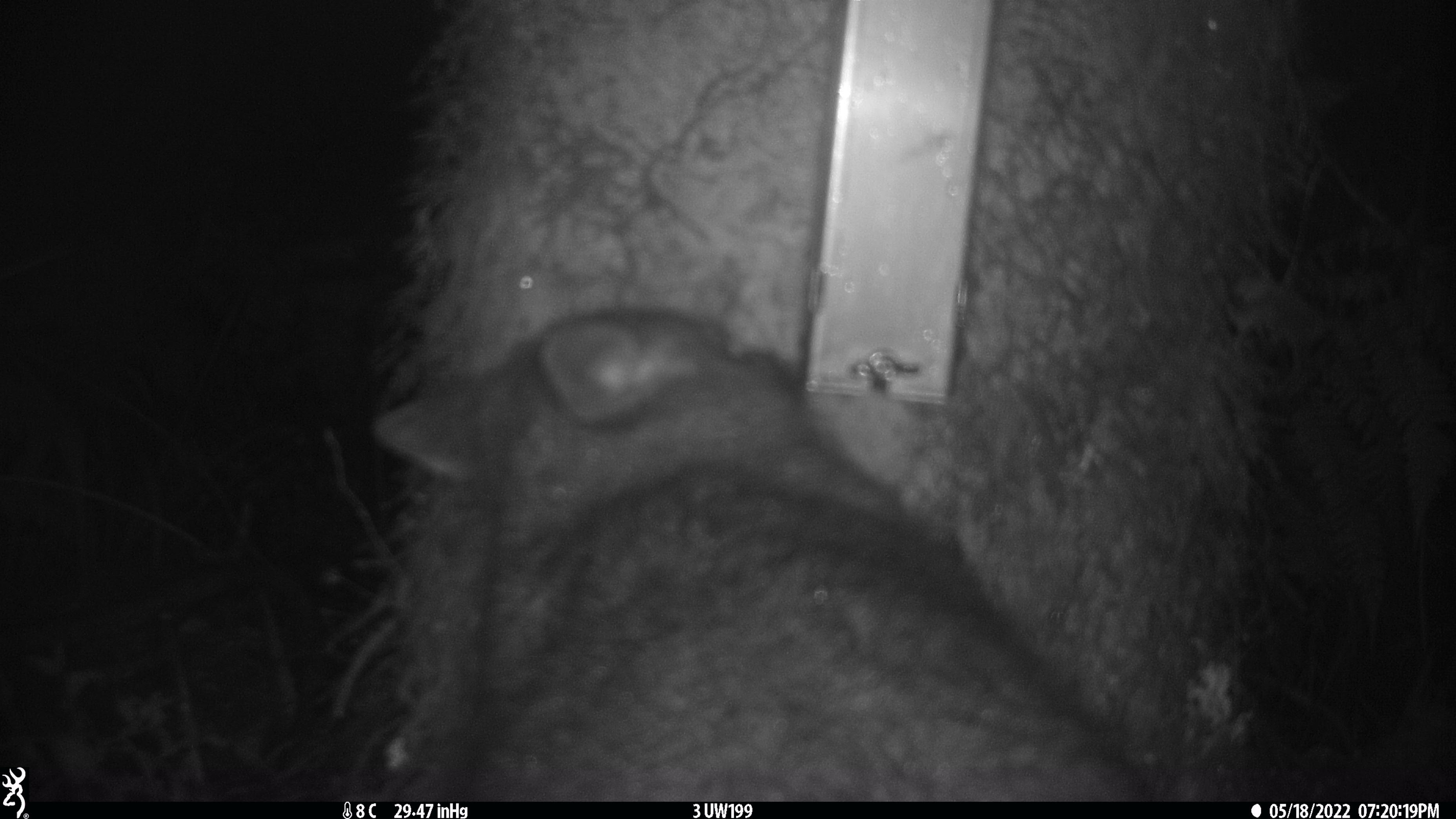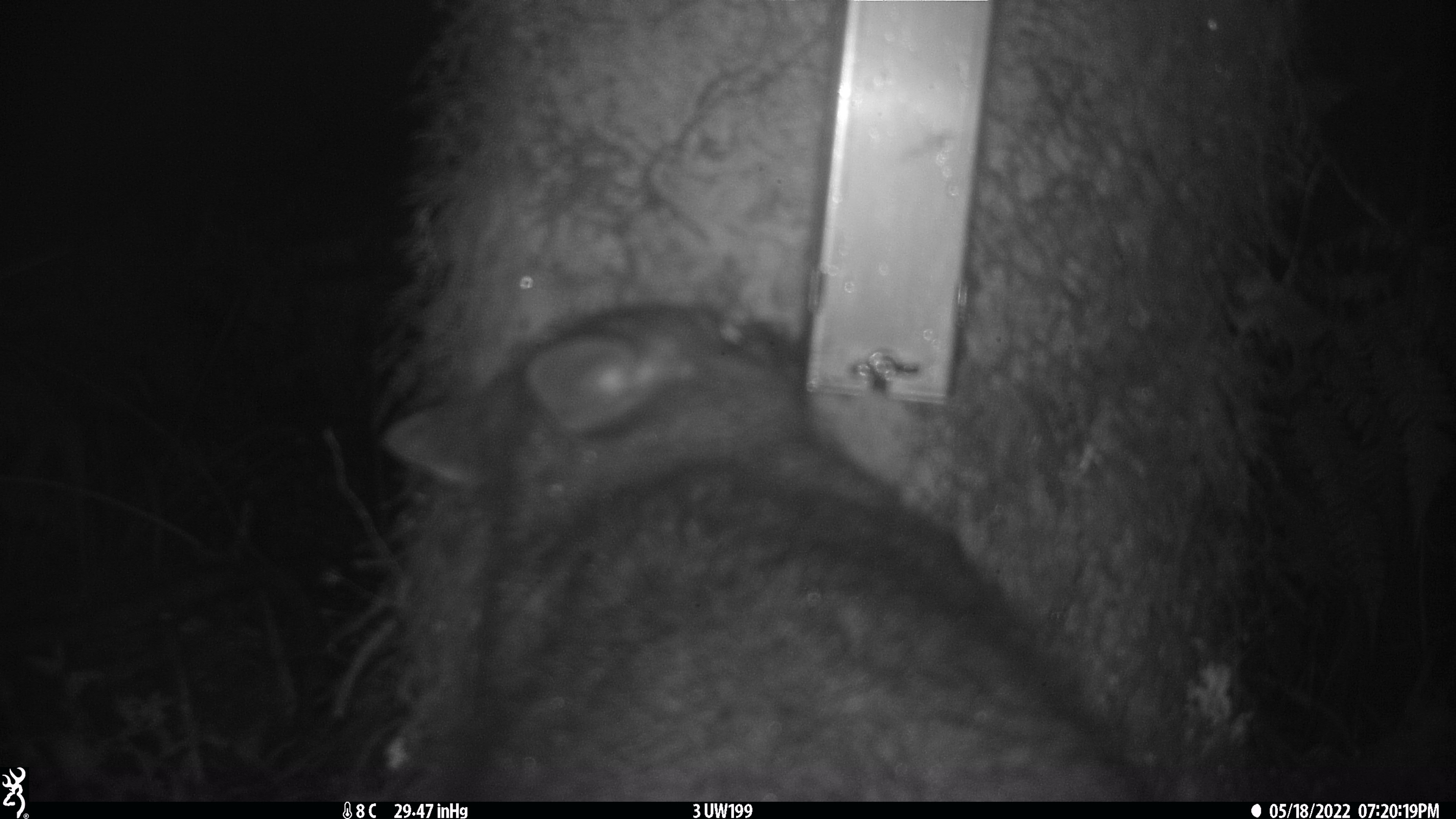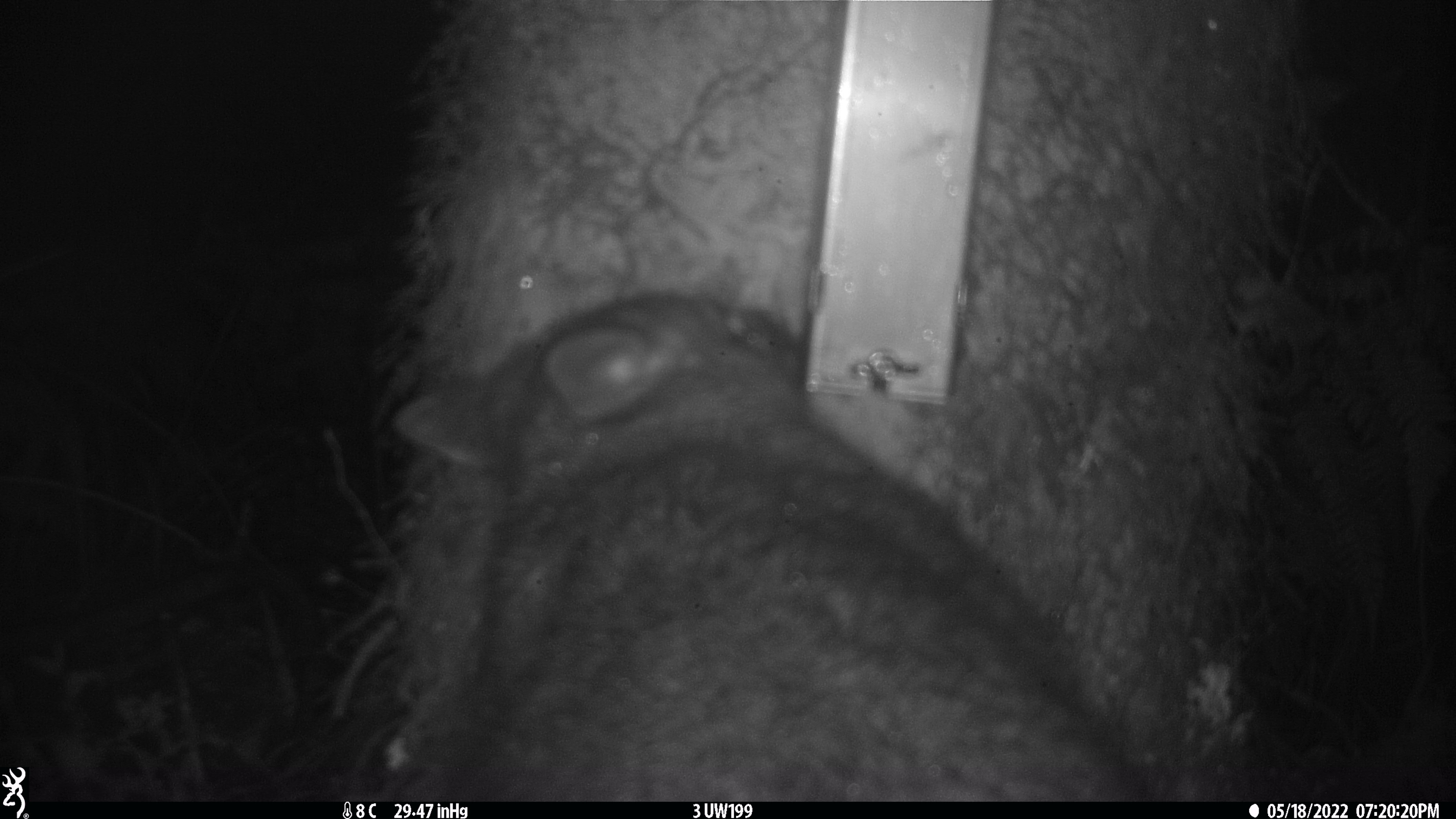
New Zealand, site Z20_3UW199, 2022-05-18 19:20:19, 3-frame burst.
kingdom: Animalia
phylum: Chordata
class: Mammalia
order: Diprotodontia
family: Phalangeridae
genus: Trichosurus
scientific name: Trichosurus vulpecula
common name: common brushtail possum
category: possum